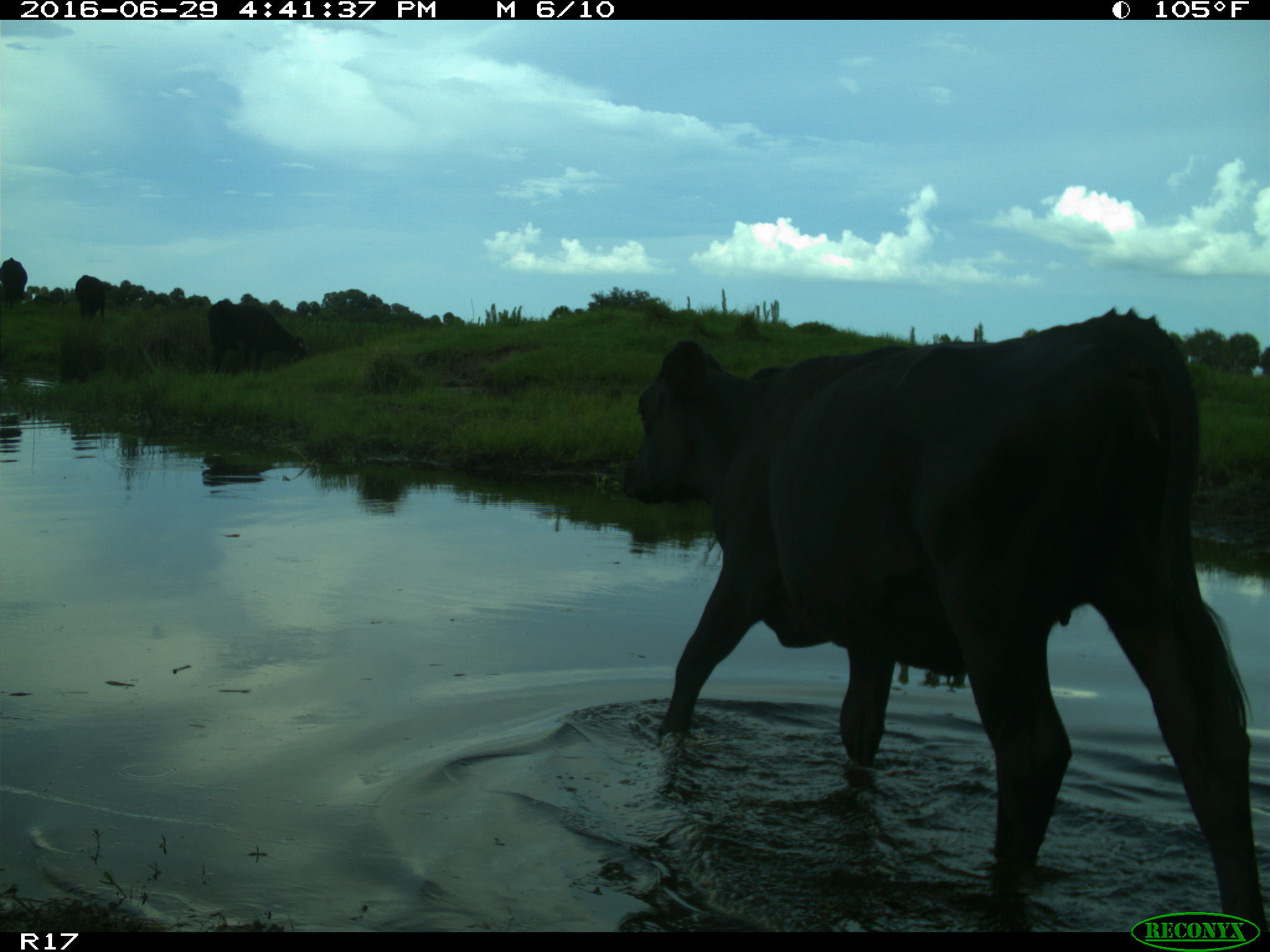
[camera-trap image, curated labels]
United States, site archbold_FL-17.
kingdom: Animalia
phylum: Chordata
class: Mammalia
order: Artiodactyla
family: Bovidae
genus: Bos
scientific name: Bos taurus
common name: domestic cow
Bos taurus (domestic cow).